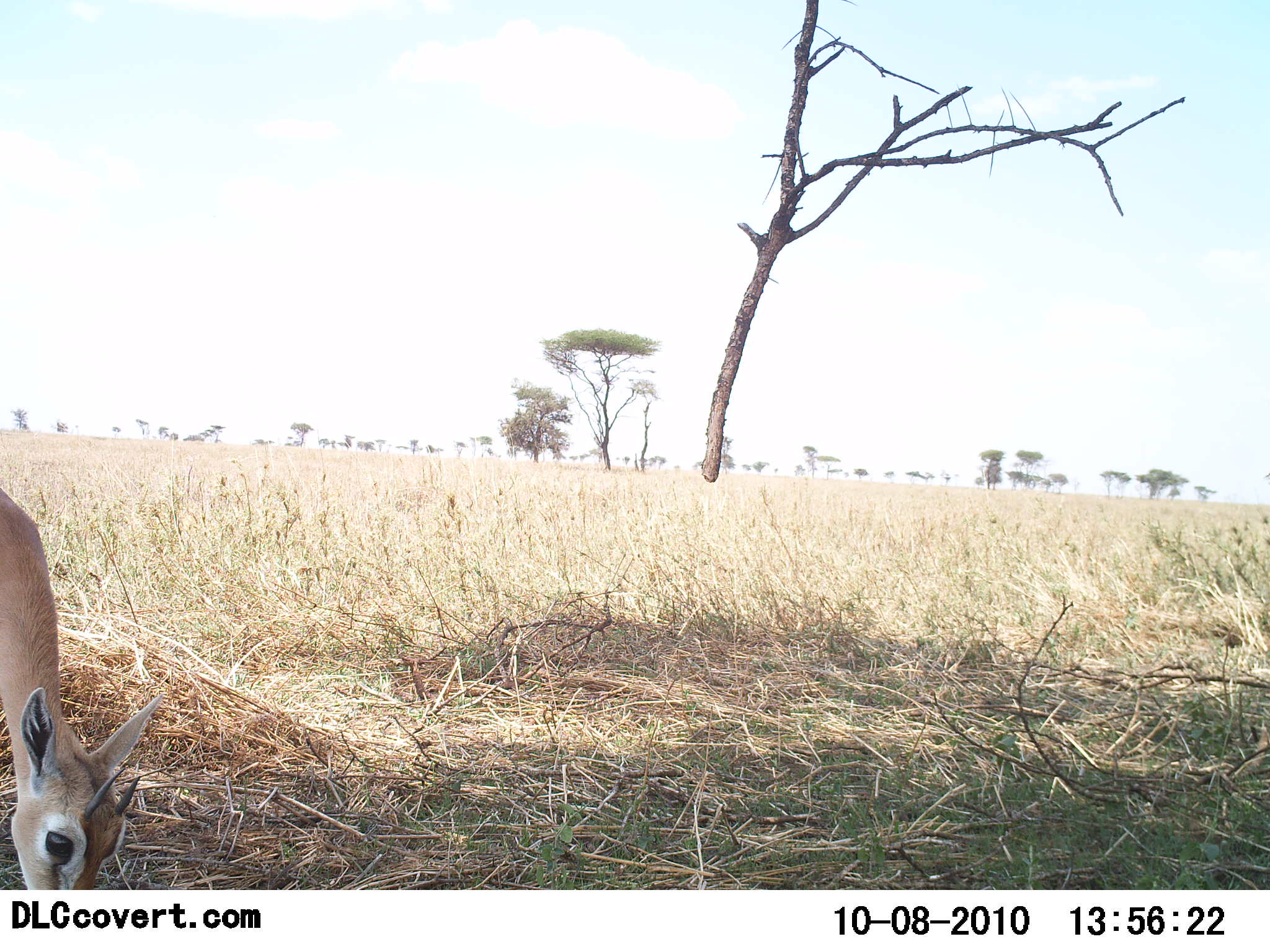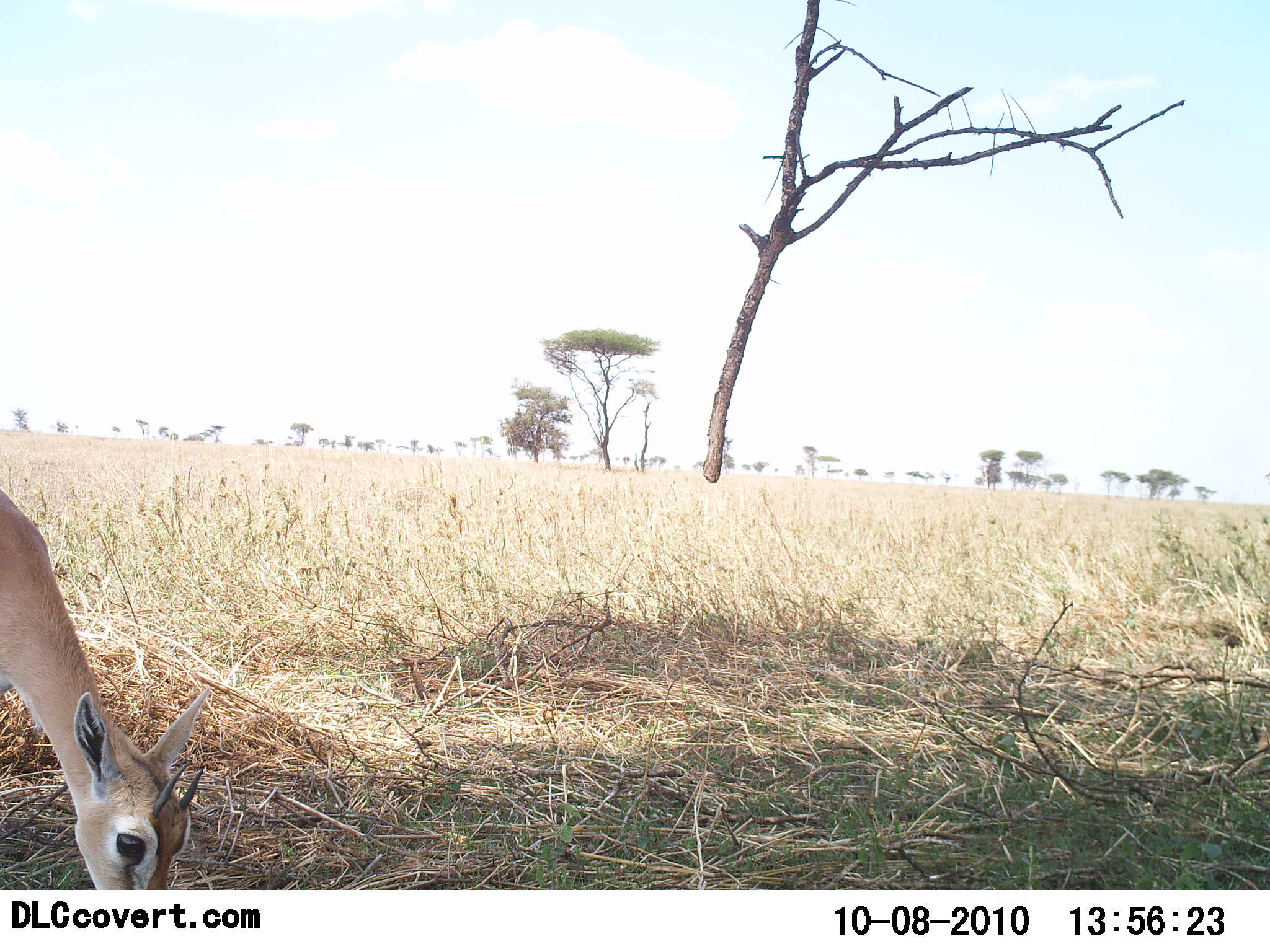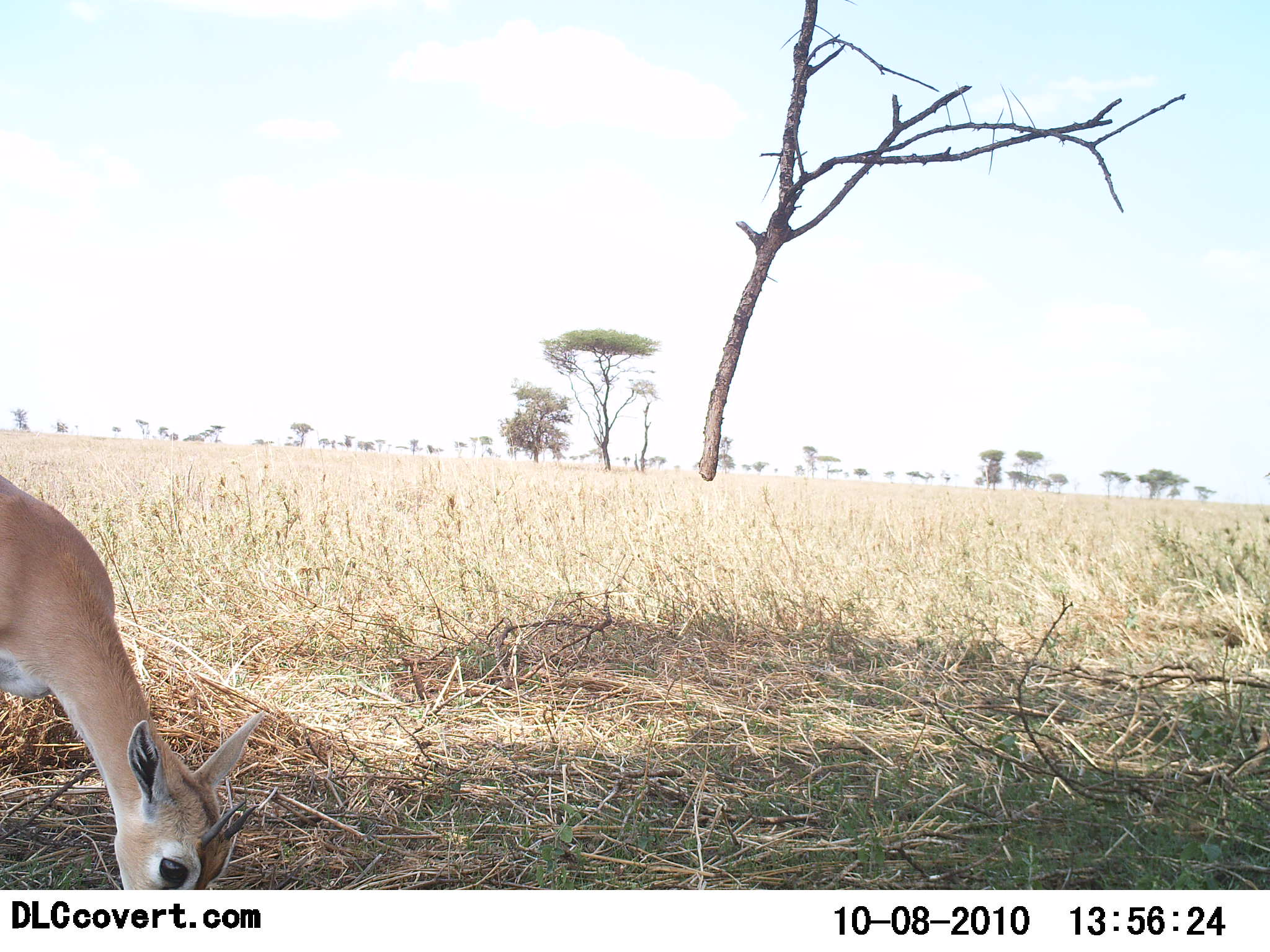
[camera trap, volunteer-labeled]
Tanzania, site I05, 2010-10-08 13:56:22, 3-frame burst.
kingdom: Animalia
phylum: Chordata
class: Mammalia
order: Artiodactyla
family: Bovidae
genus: Eudorcas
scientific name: Eudorcas thomsonii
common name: thomson's gazelle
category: gazellethomsons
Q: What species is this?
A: Gazellethomsons (thomson's gazelle) (Eudorcas thomsonii).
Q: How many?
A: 1.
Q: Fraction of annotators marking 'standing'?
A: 15%.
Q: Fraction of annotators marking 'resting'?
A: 0%.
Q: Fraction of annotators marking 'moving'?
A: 8%.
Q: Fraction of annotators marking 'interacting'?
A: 0%.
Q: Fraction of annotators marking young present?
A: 0%.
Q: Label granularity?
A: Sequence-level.